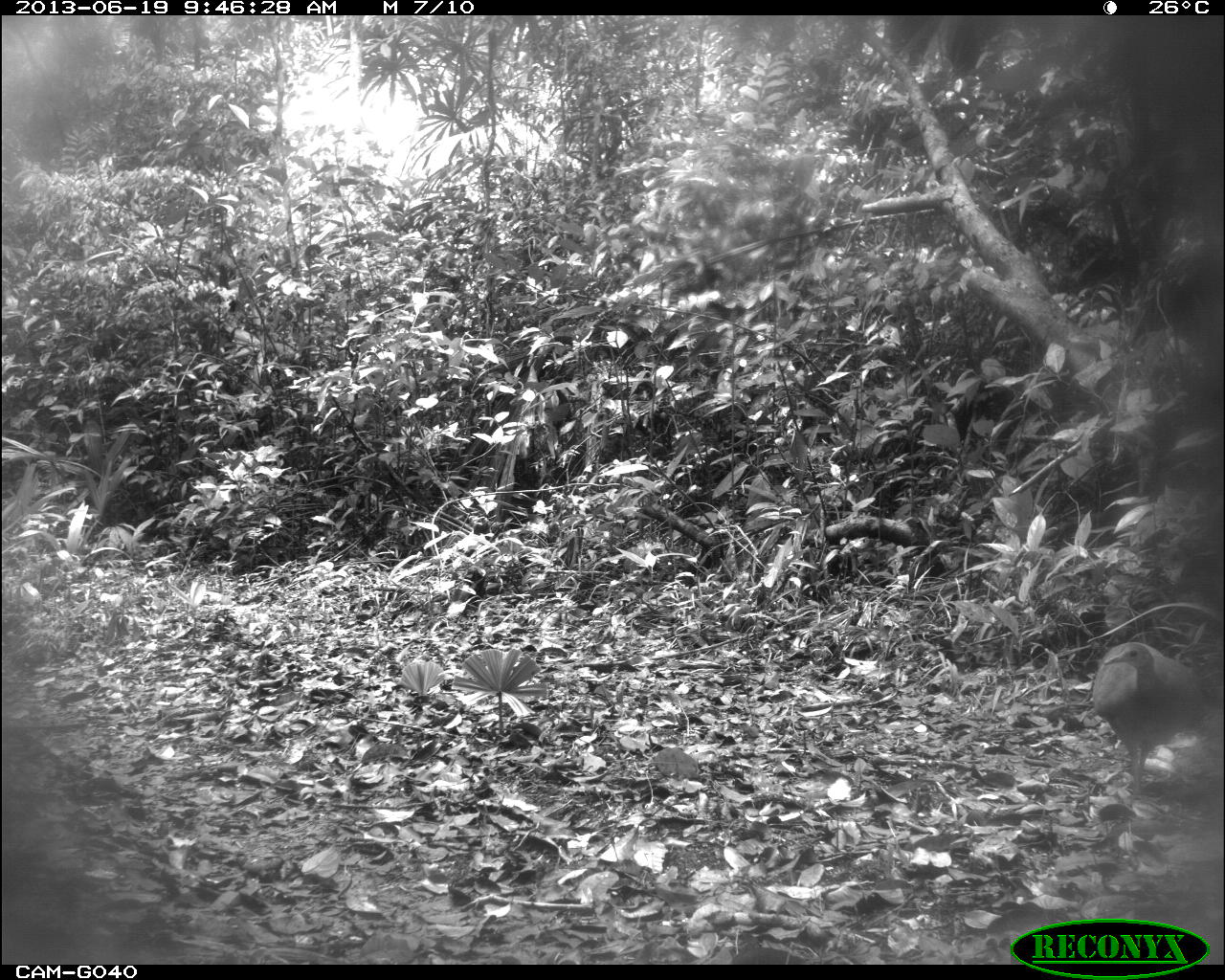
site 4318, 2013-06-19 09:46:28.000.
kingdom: Animalia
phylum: Chordata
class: Aves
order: Tinamiformes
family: Tinamidae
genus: Tinamus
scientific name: Tinamus major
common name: great tinamou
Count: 2.